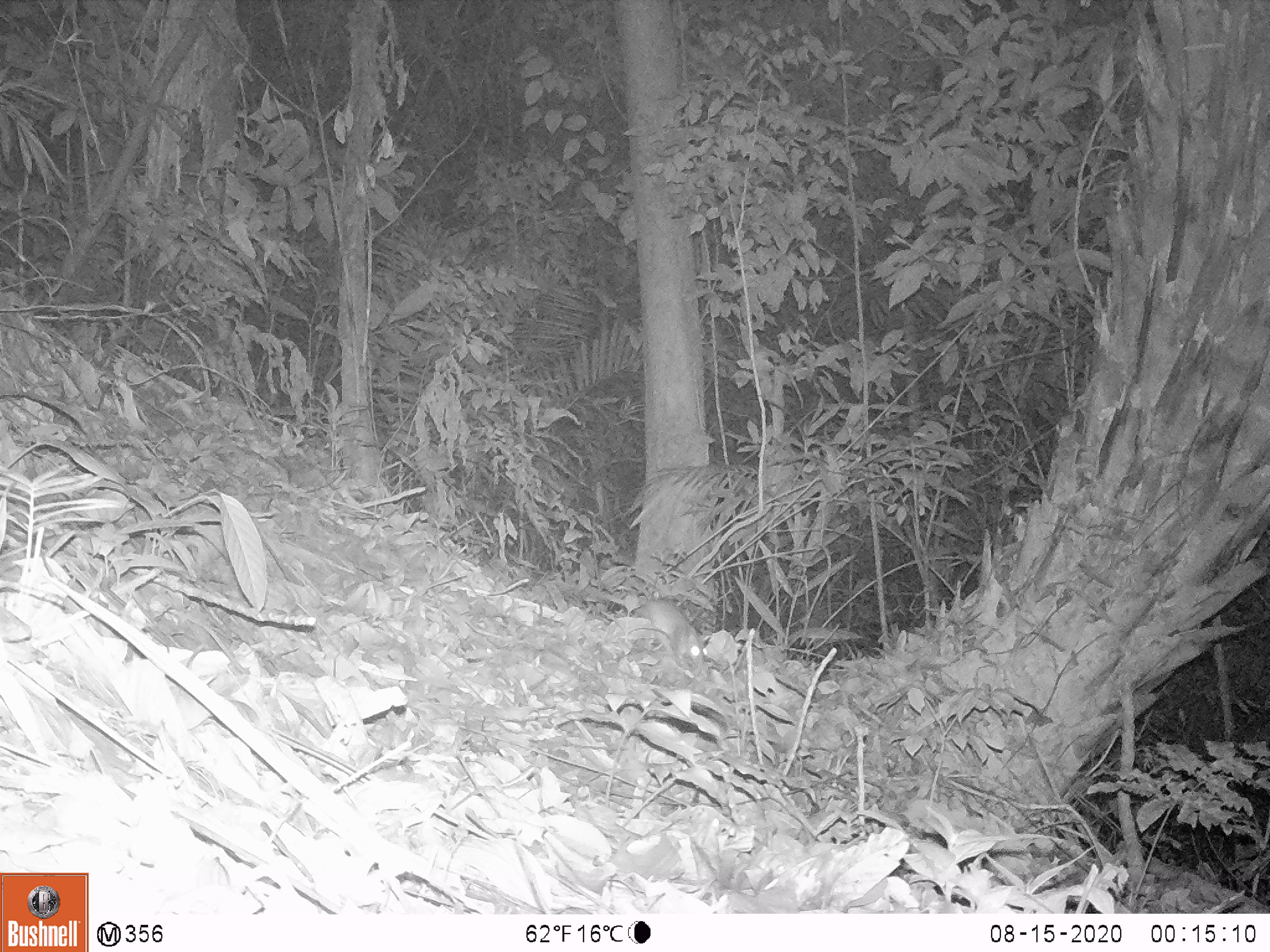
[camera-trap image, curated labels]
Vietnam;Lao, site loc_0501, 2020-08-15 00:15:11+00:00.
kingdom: Animalia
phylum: Chordata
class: Mammalia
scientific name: Mammalia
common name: mammal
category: unidentified small mammal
Unidentified small mammal (mammal) (Mammalia). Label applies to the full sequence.